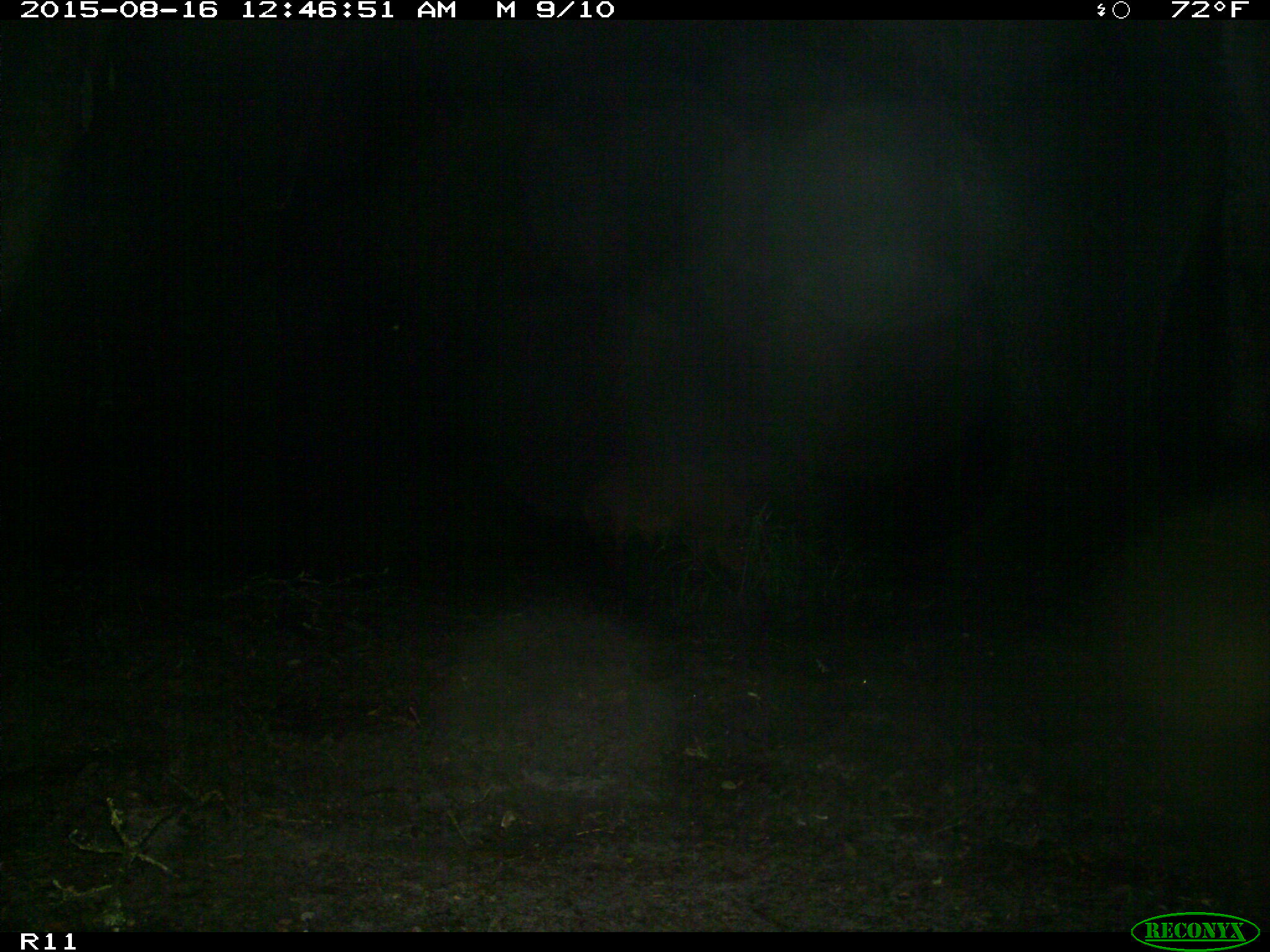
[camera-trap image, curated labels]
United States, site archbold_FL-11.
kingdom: Animalia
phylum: Chordata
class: Mammalia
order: Artiodactyla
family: Suidae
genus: Sus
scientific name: Sus scrofa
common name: wild boar